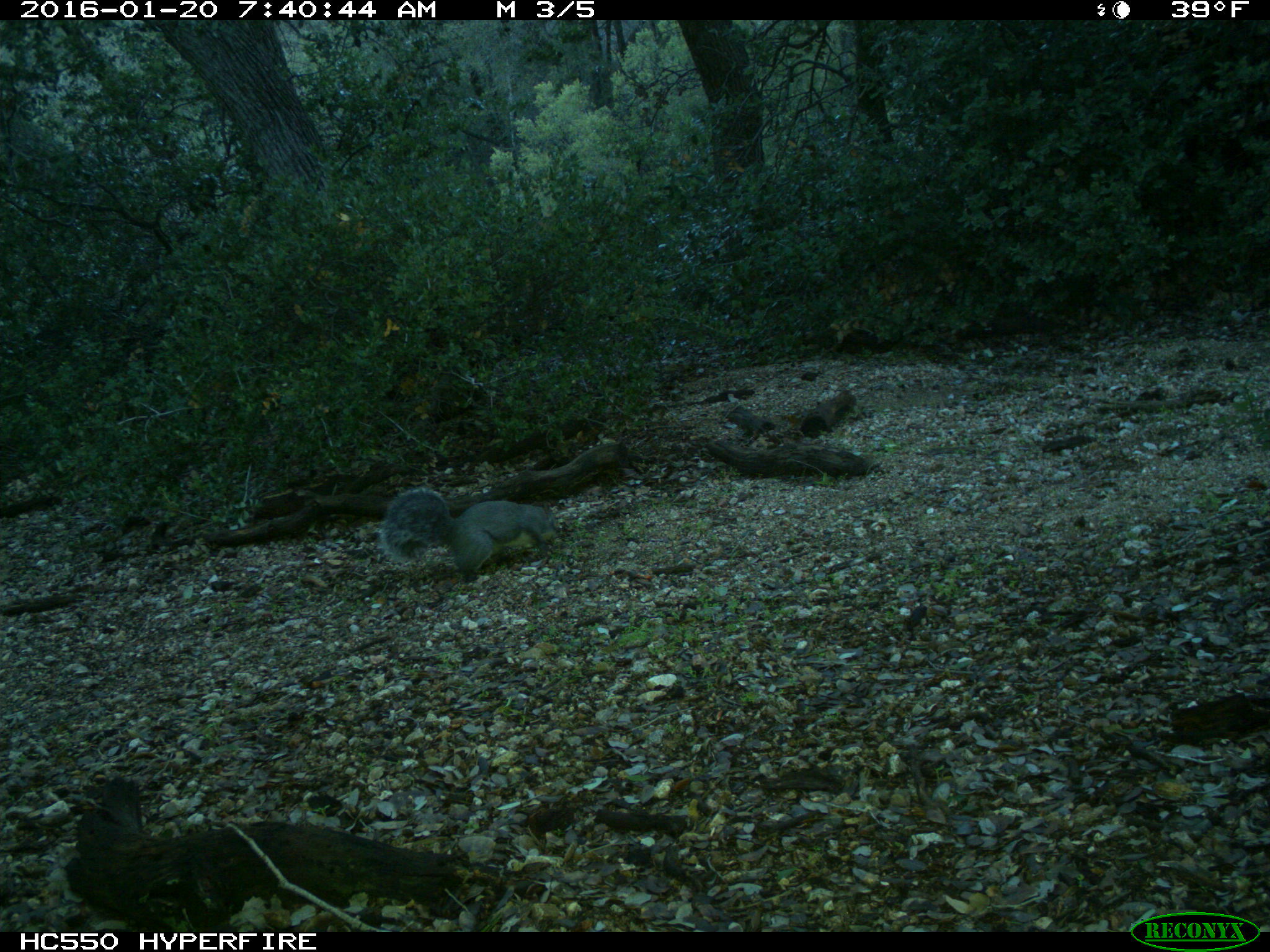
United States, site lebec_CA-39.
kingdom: Animalia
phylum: Chordata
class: Mammalia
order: Rodentia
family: Sciuridae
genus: Sciurus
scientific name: Sciurus carolinensis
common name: eastern gray squirrel